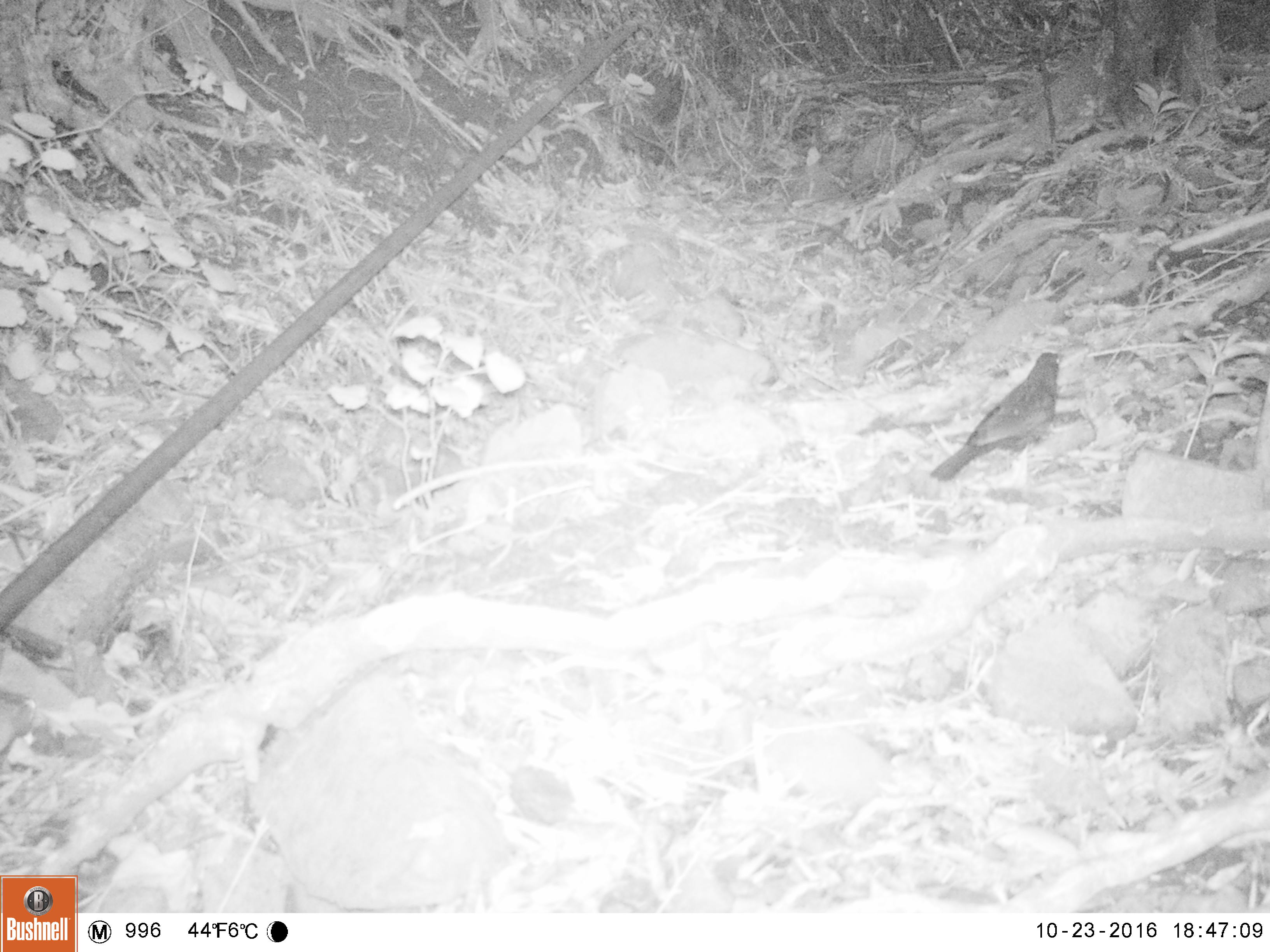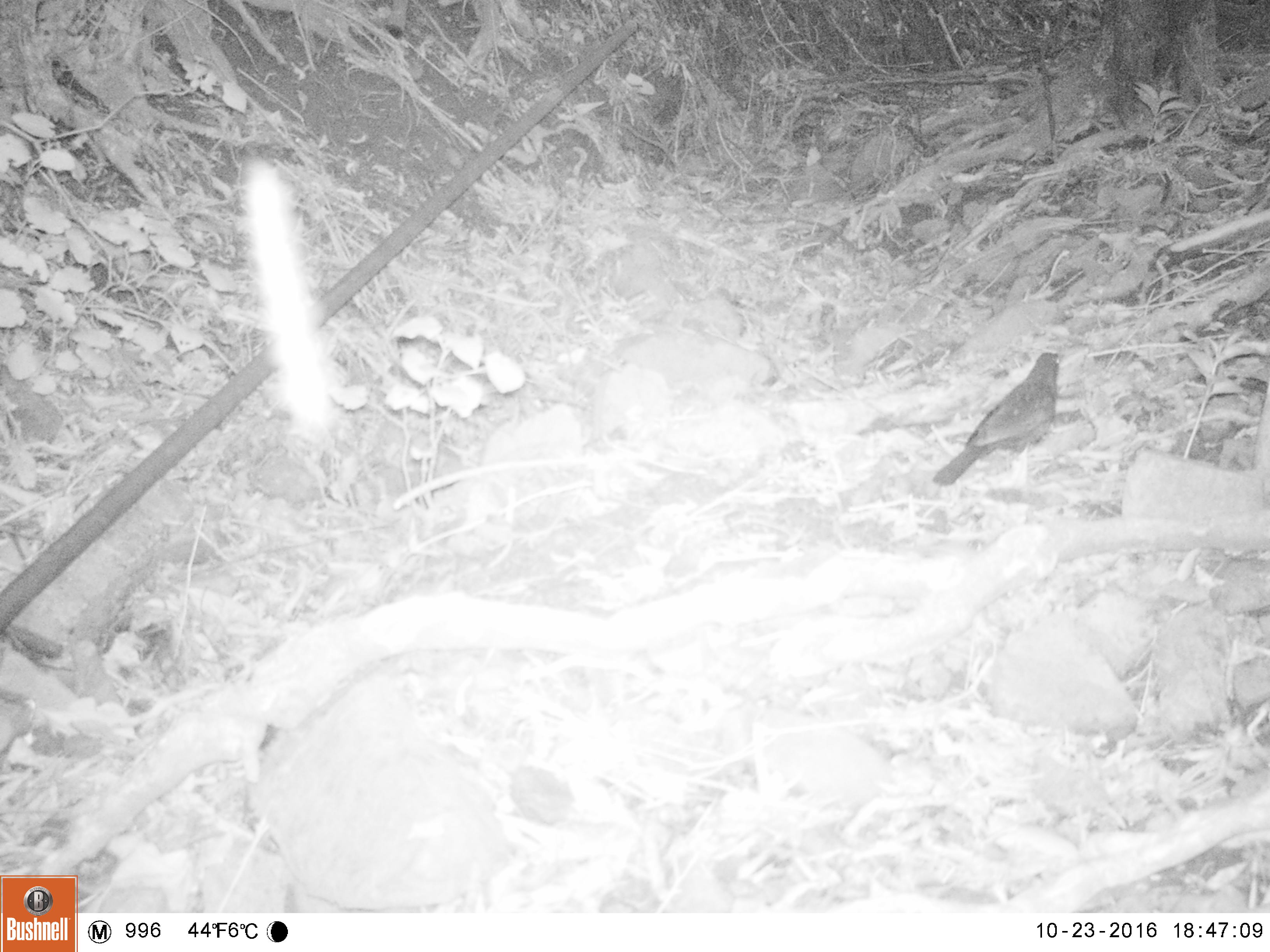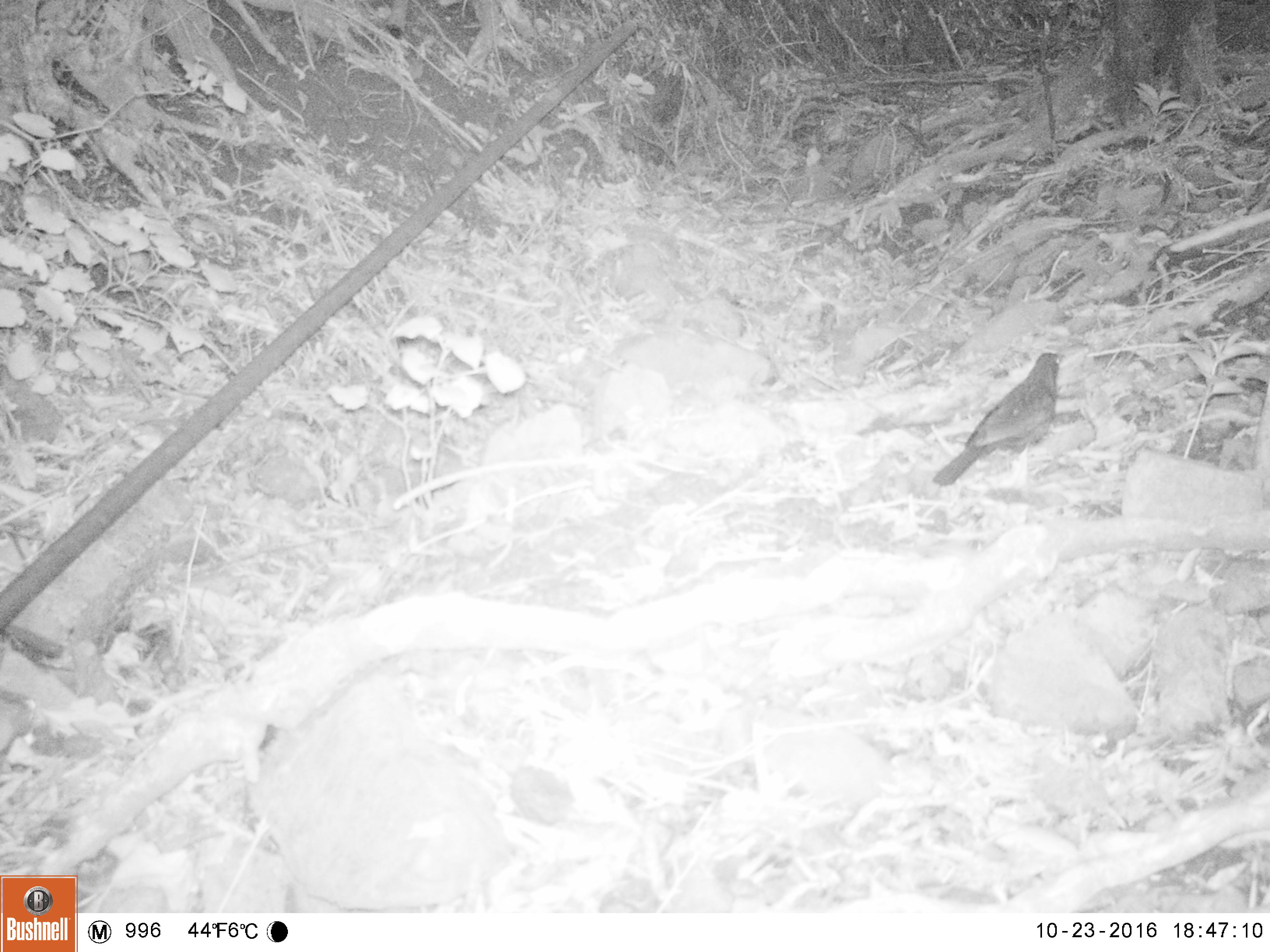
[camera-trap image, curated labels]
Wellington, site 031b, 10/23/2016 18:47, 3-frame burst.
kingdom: Animalia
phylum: Chordata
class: Aves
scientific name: Aves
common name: bird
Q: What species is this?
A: Bird (Aves).